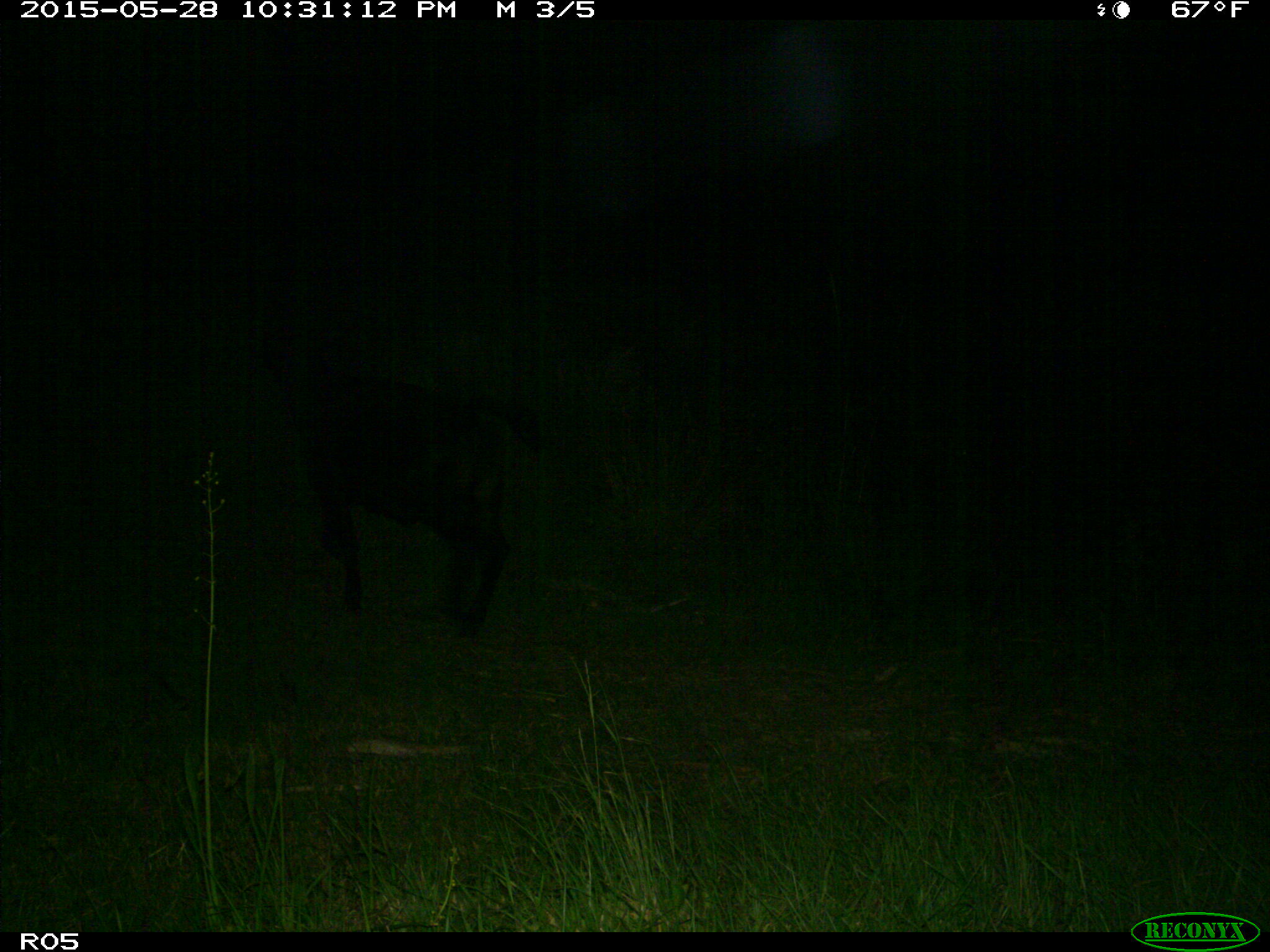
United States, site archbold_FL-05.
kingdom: Animalia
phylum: Chordata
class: Mammalia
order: Artiodactyla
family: Bovidae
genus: Bos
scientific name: Bos taurus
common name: domestic cow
Bos taurus (domestic cow).